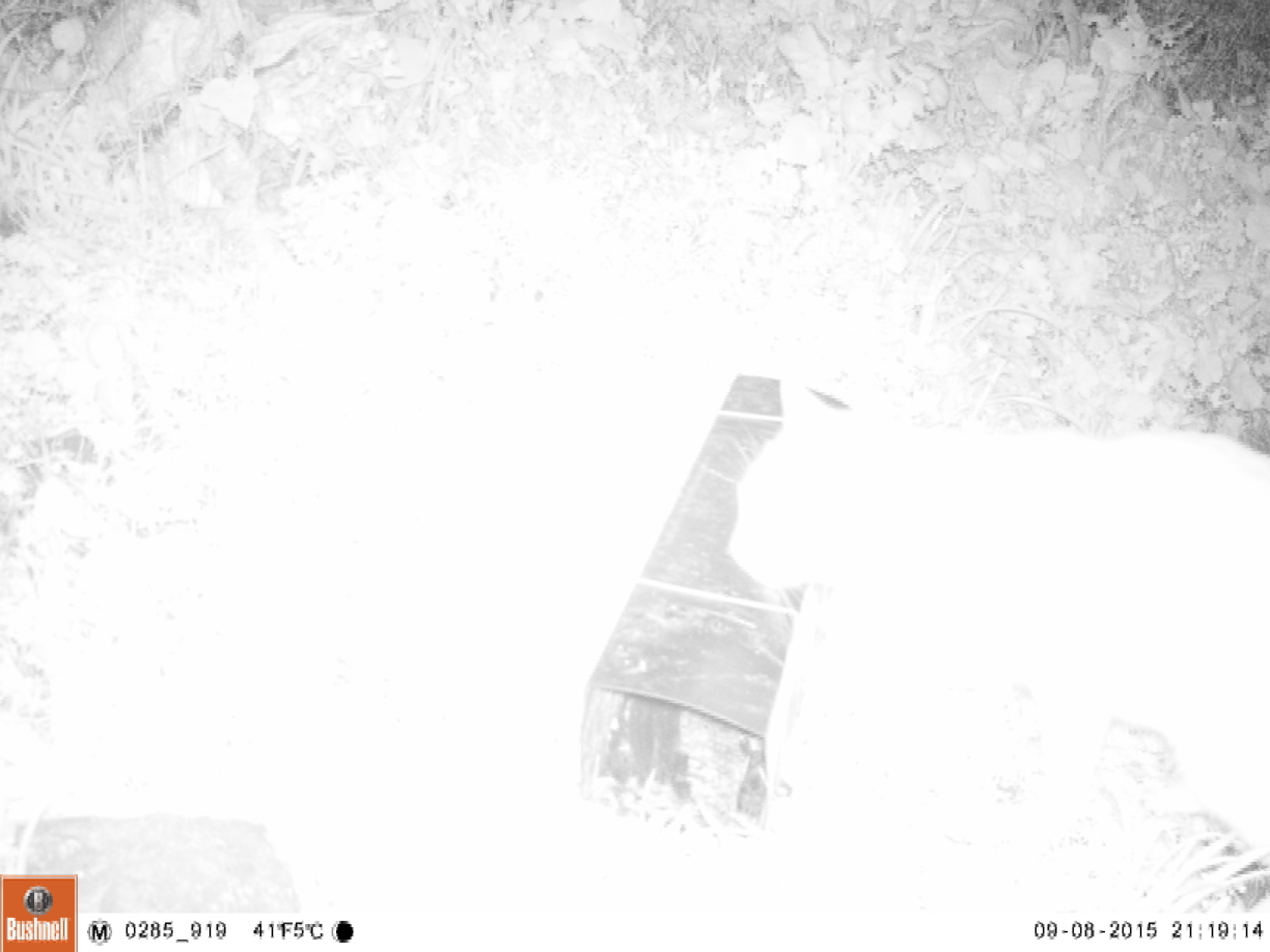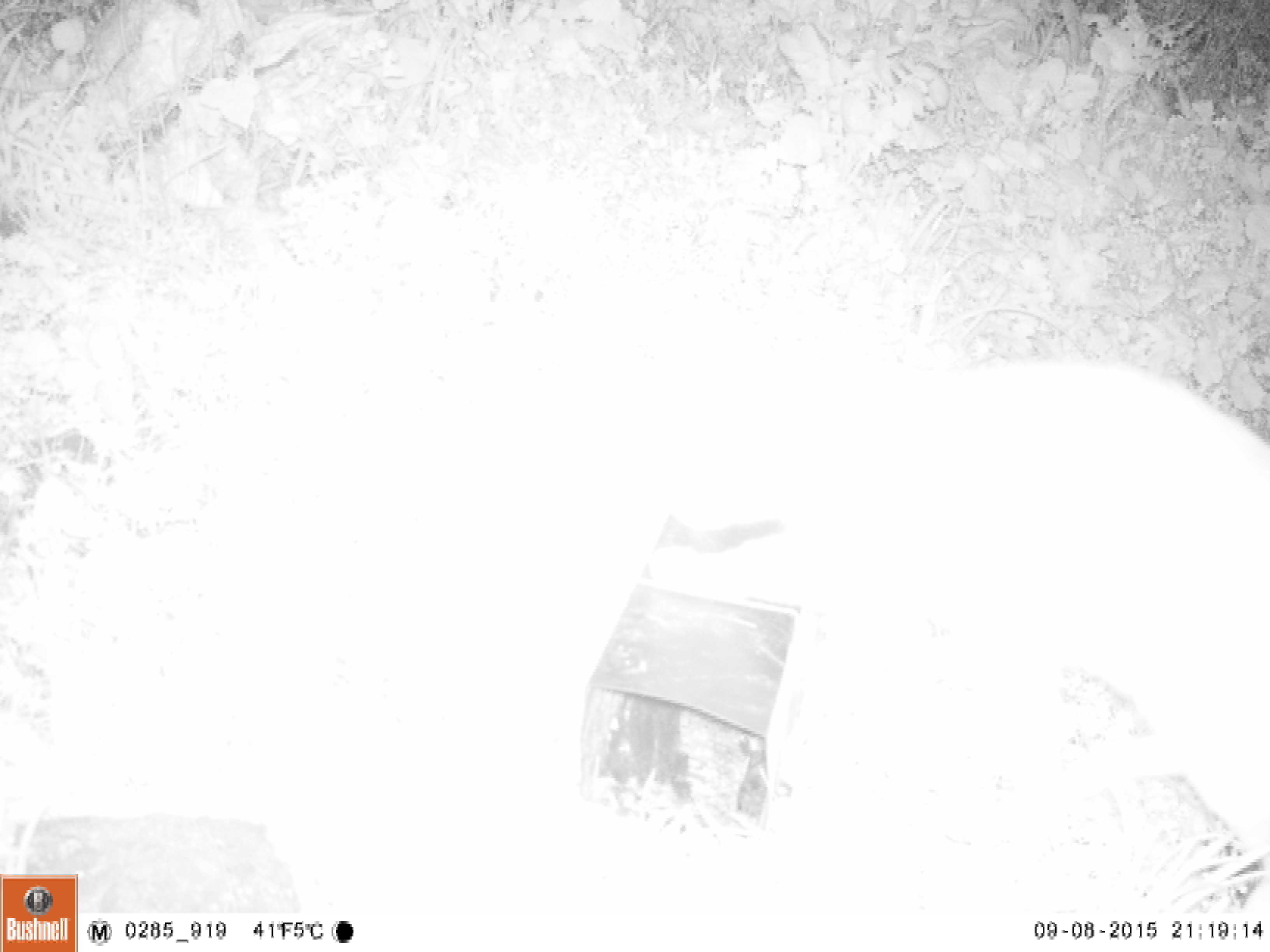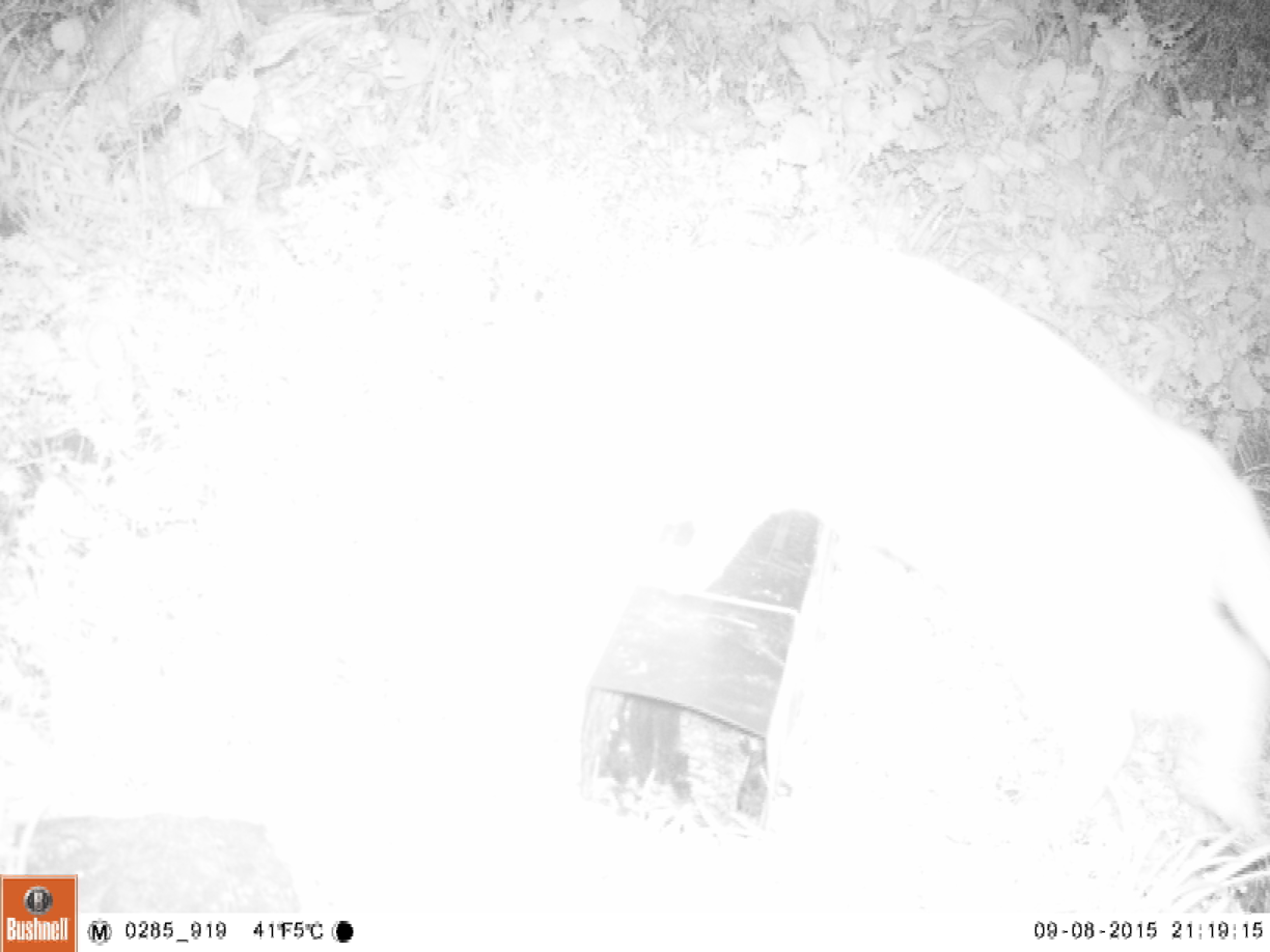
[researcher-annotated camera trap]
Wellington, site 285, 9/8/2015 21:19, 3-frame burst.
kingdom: Animalia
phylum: Chordata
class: Mammalia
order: Carnivora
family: Felidae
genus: Felis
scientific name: Felis catus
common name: cat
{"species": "cat (Felis catus)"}